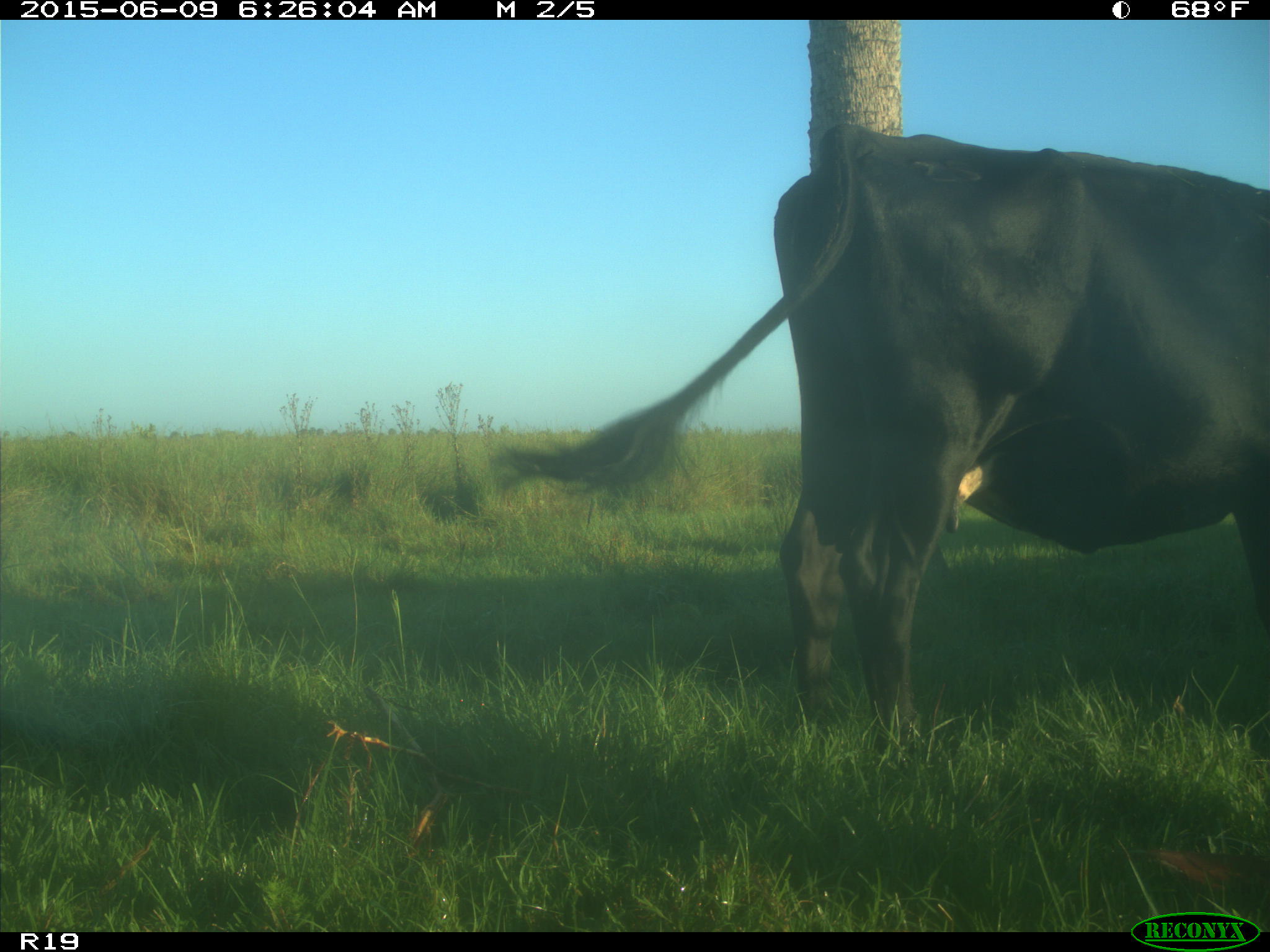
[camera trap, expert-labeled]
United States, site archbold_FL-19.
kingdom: Animalia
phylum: Chordata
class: Mammalia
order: Artiodactyla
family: Bovidae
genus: Bos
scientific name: Bos taurus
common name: domestic cow